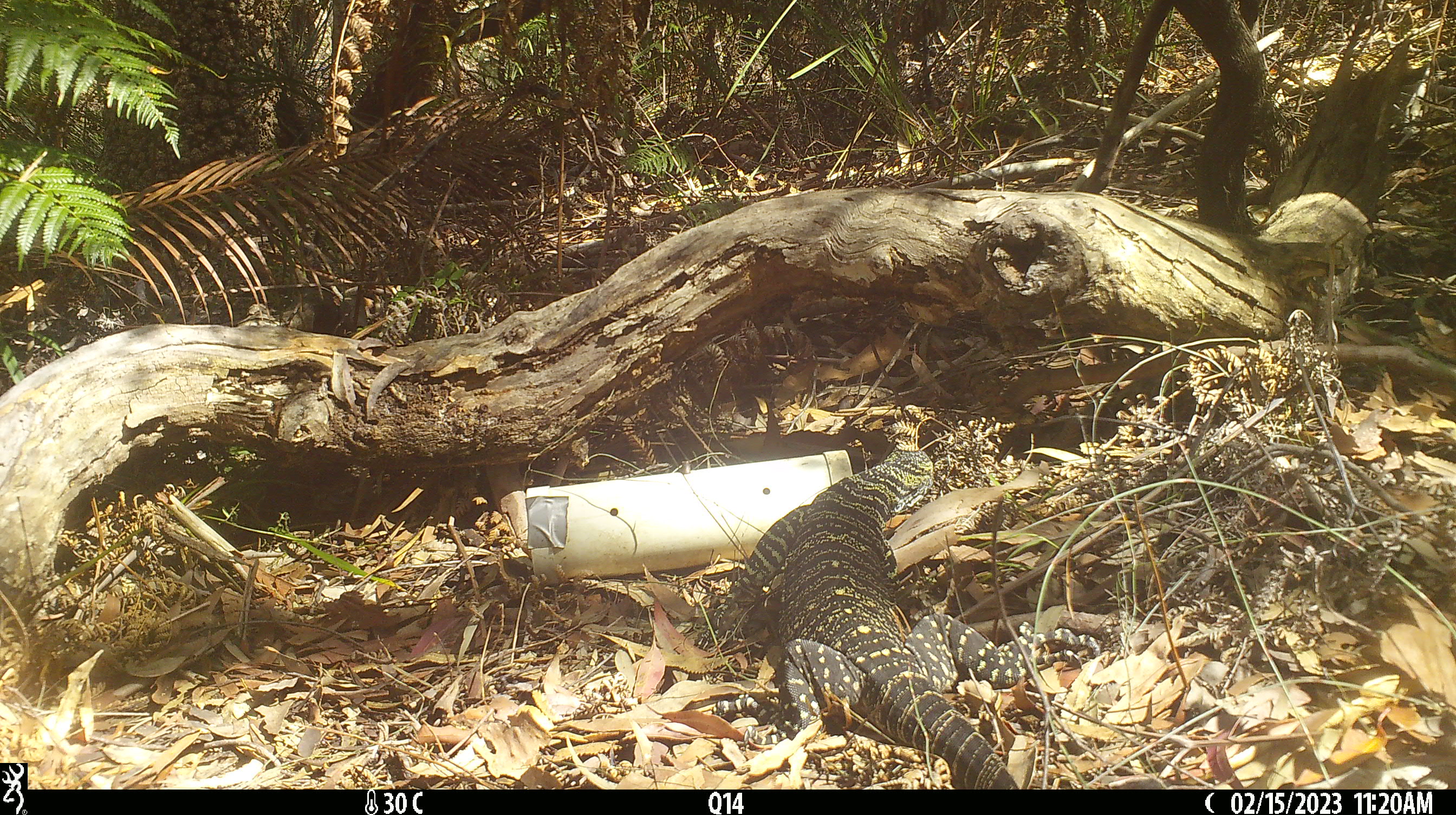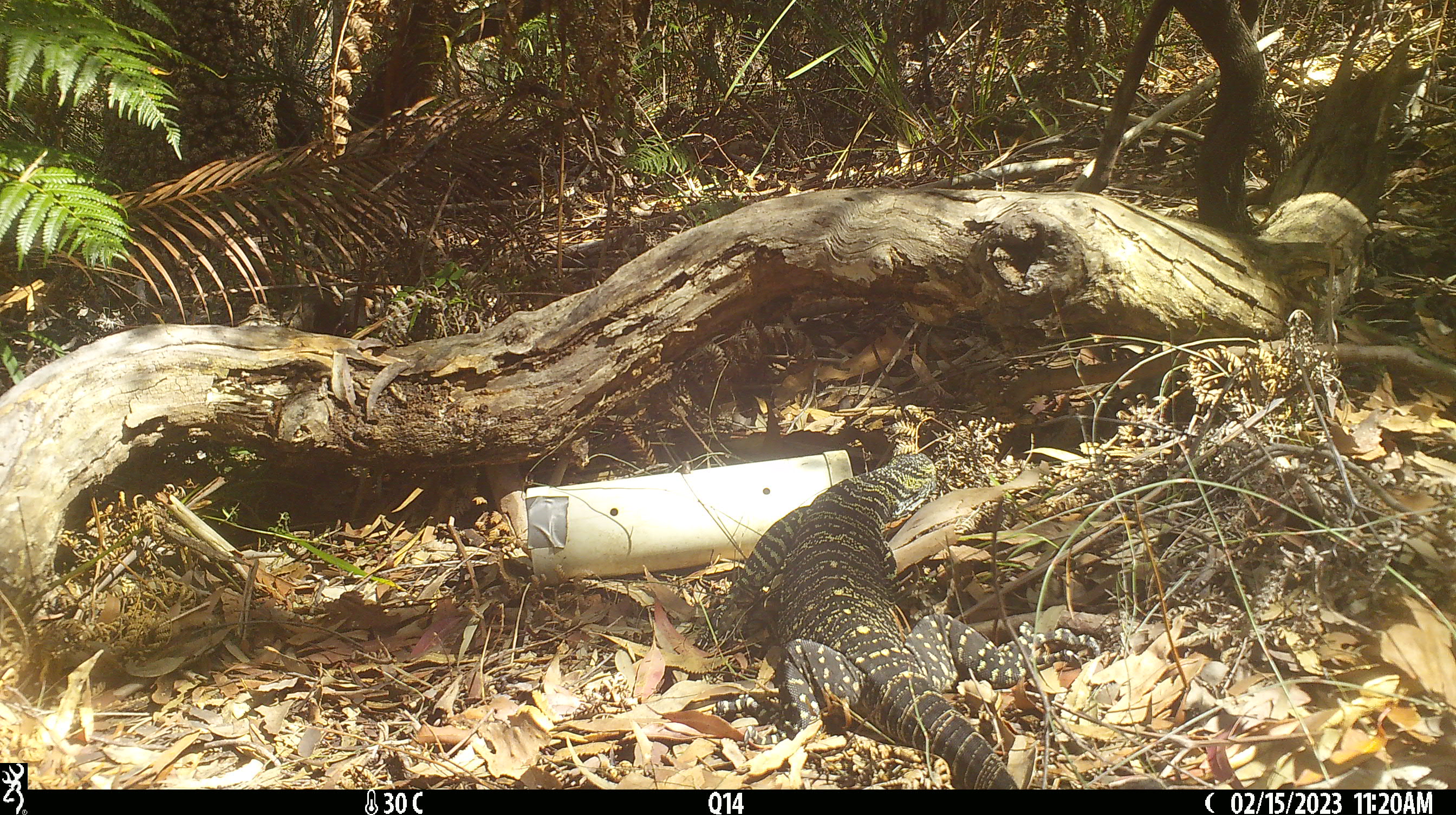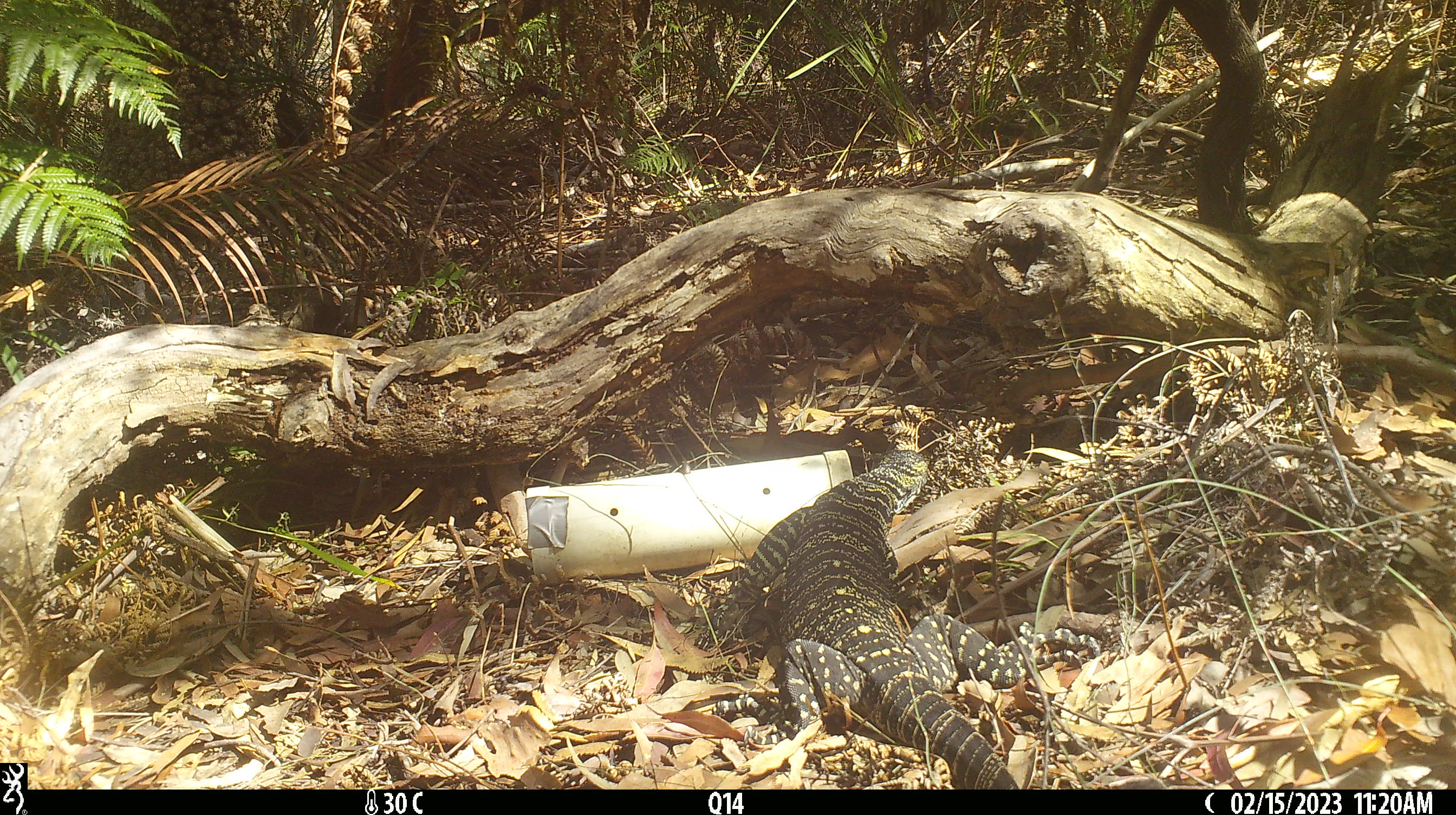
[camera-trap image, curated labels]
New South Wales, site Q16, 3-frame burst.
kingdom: Animalia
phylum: Chordata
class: Reptilia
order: Squamata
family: Varanidae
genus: Varanus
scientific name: Varanus varius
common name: lace monitor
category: goanna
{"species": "goanna (lace monitor) (Varanus varius)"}